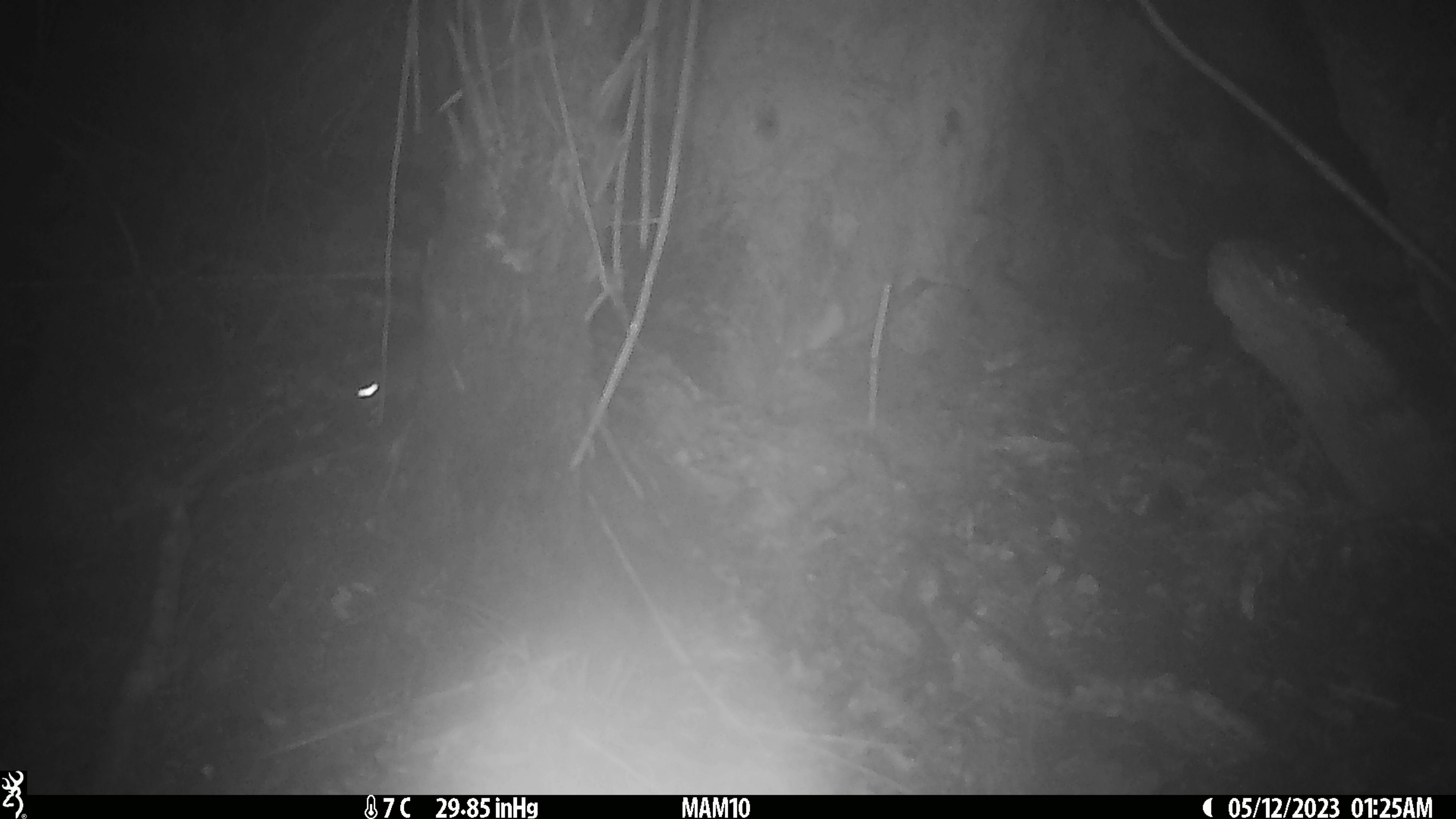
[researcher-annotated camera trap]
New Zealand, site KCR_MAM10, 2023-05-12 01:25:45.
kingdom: Animalia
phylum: Chordata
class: Mammalia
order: Rodentia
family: Muridae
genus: Rattus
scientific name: Rattus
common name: rat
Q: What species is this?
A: Rat (Rattus).